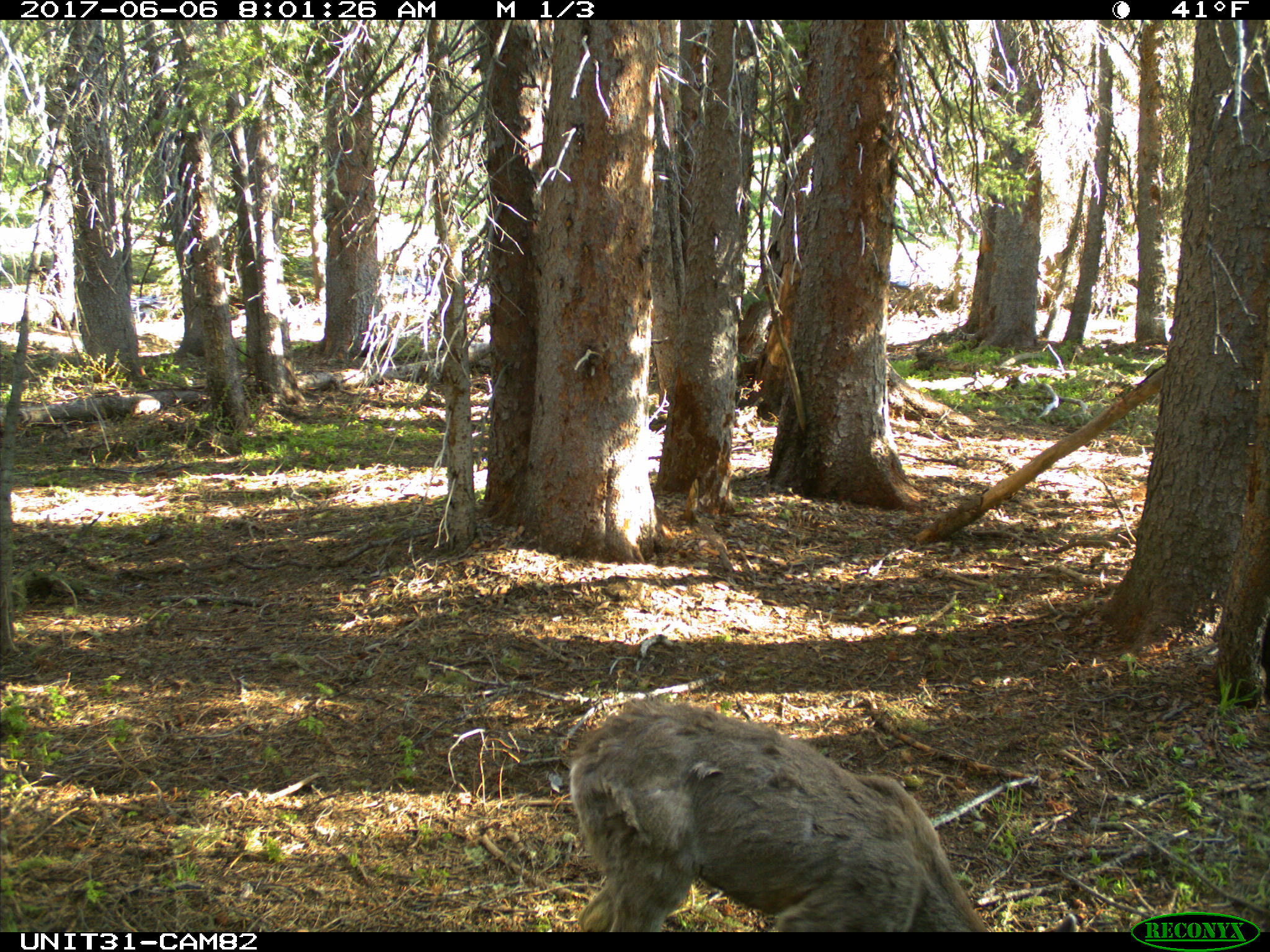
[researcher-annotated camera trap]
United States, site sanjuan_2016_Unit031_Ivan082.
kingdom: Animalia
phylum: Chordata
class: Mammalia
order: Artiodactyla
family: Cervidae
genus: Odocoileus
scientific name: Odocoileus hemionus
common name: mule deer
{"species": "Odocoileus hemionus (mule deer)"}